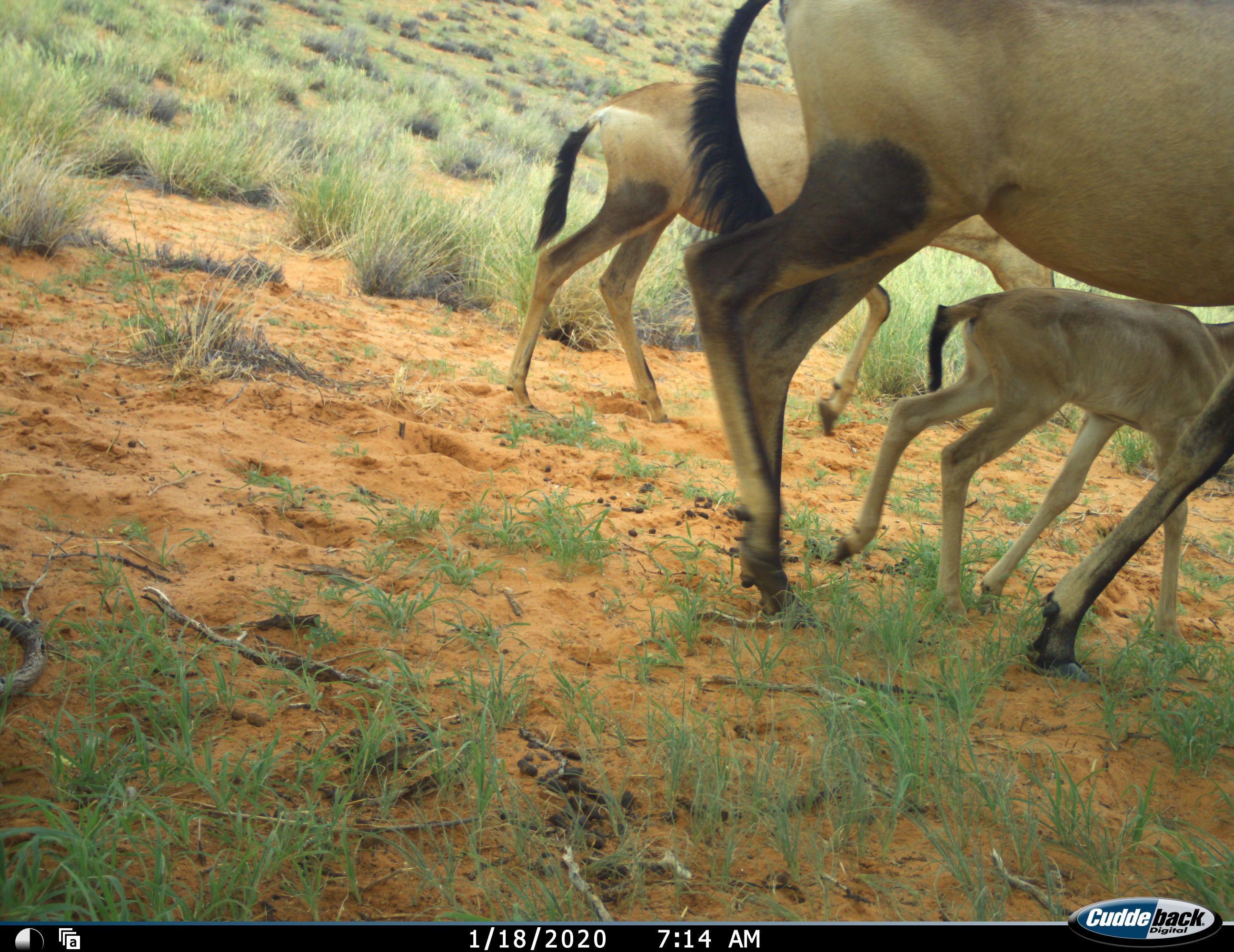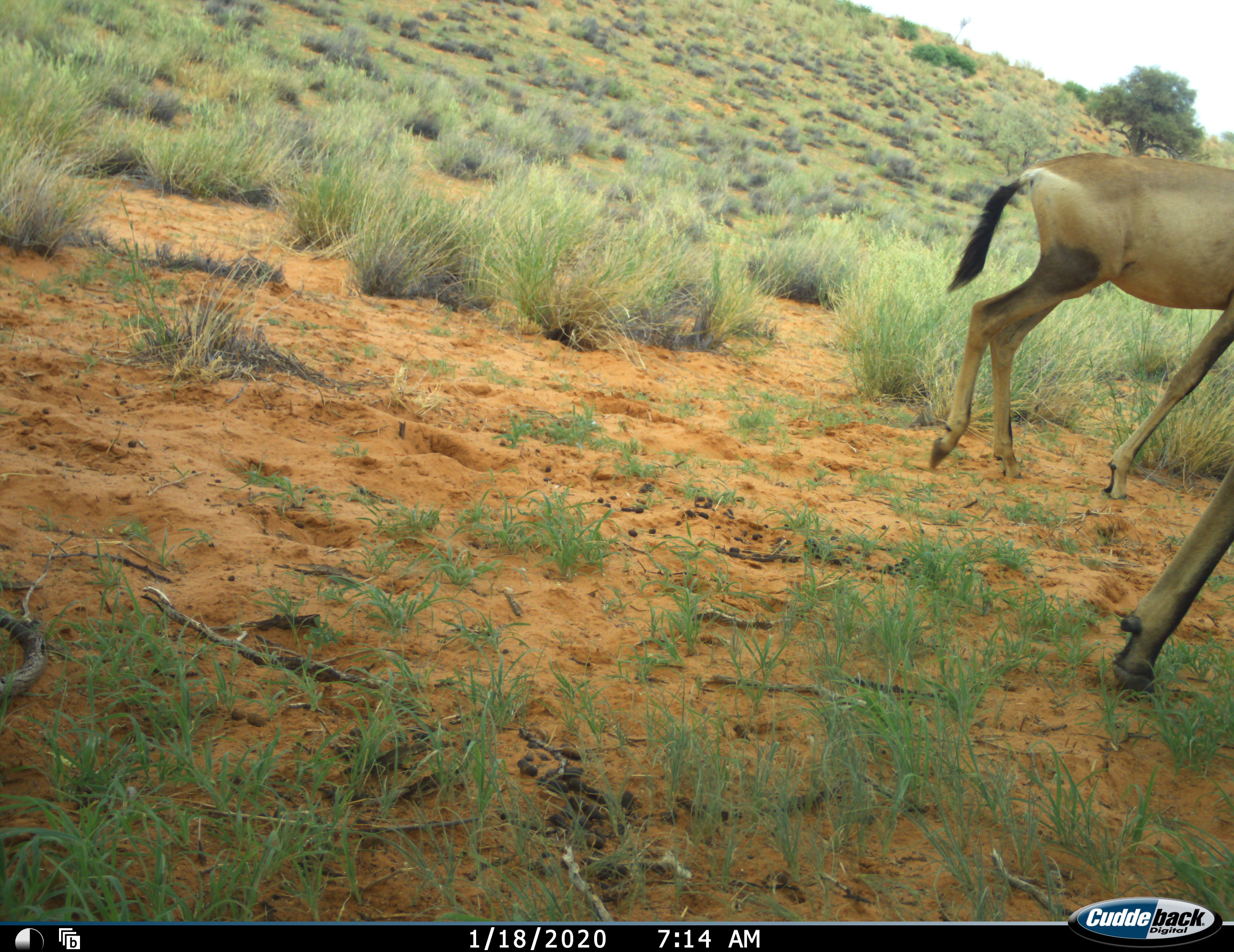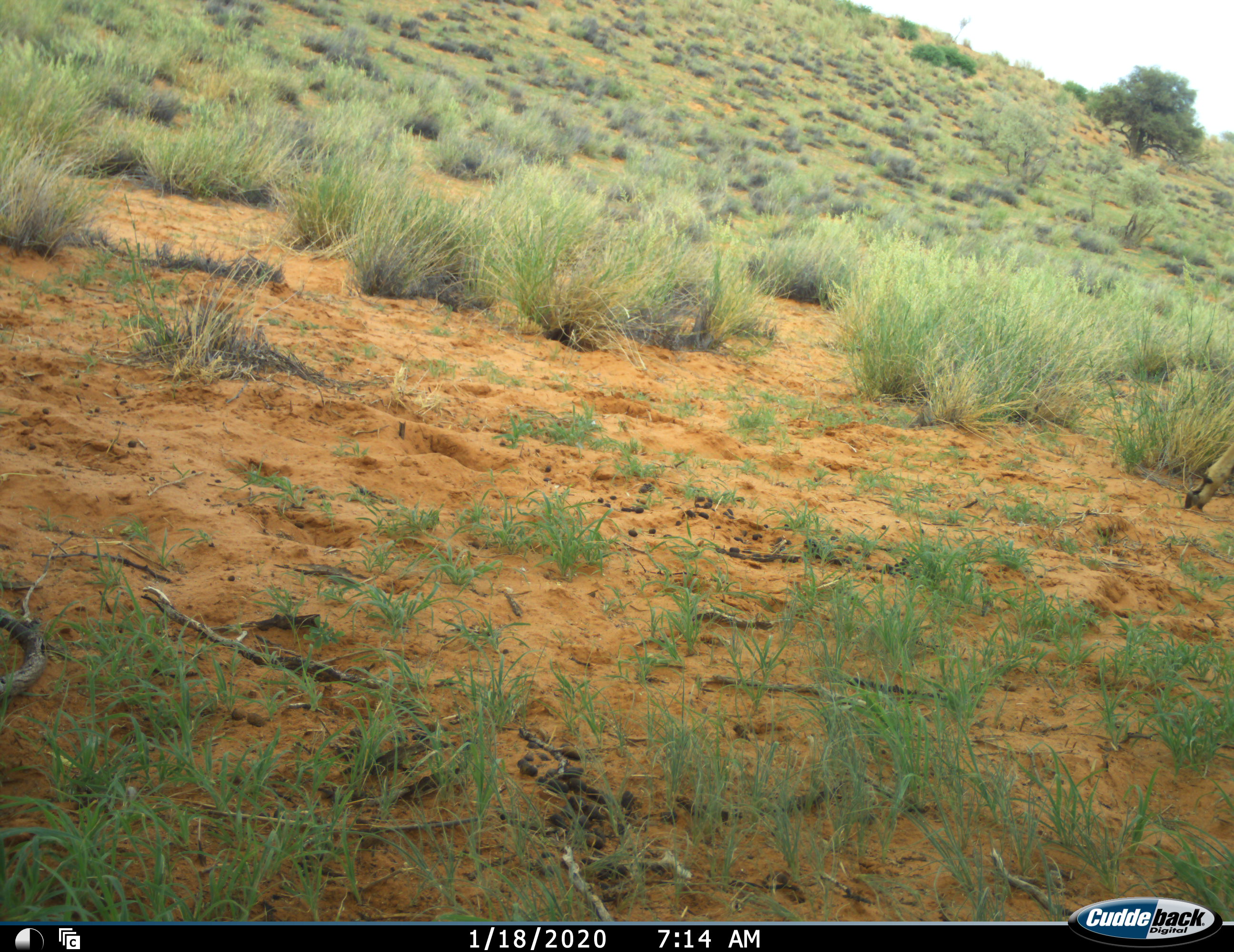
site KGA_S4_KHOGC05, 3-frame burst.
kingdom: Animalia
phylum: Chordata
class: Mammalia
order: Artiodactyla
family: Bovidae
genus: Alcelaphus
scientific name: Alcelaphus buselaphus caama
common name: red hartebeest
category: hartebeestred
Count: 3.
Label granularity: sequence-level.